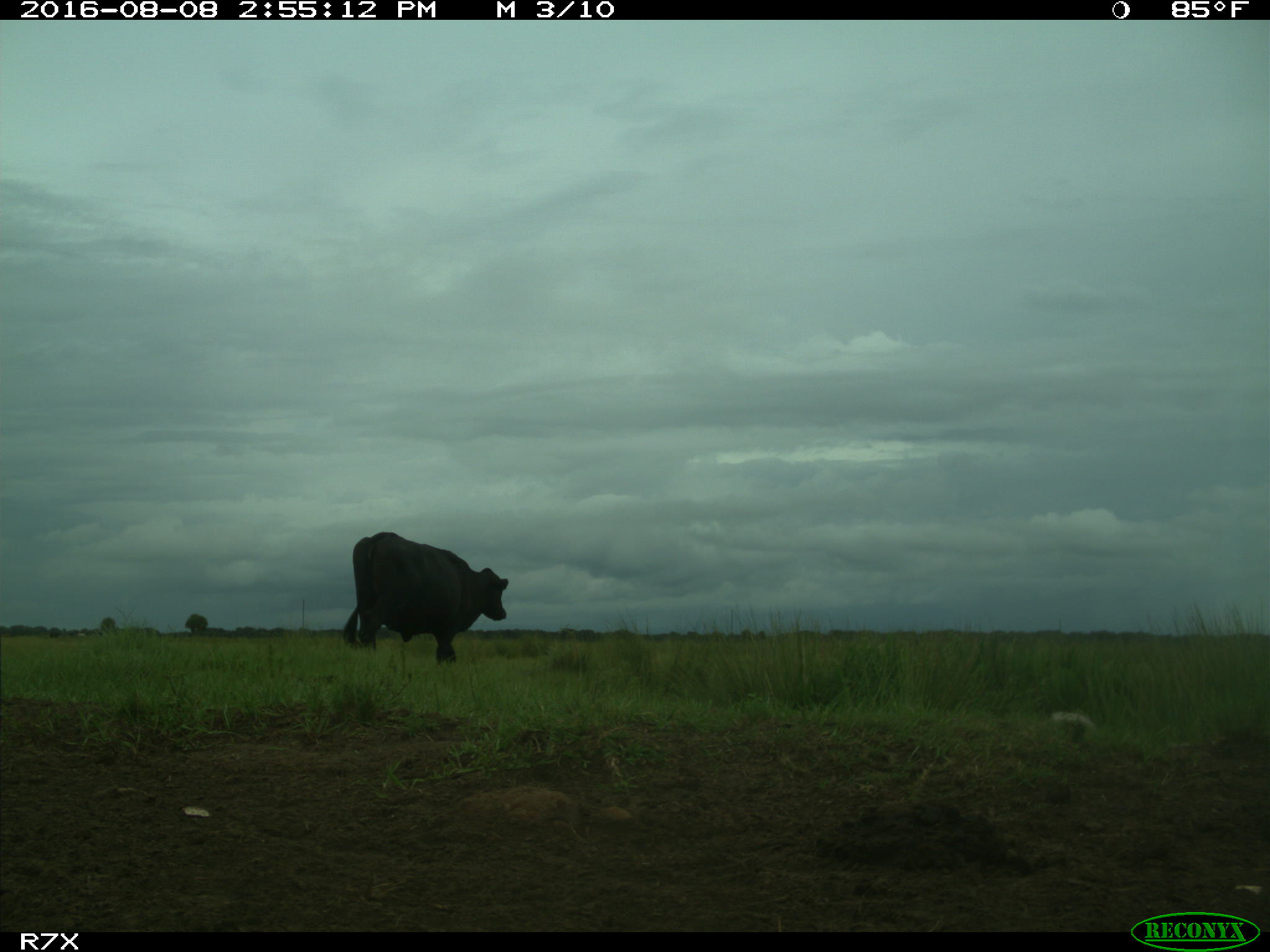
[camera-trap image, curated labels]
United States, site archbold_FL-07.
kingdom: Animalia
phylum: Chordata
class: Mammalia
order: Artiodactyla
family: Bovidae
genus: Bos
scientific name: Bos taurus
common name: domestic cow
Bos taurus (domestic cow).